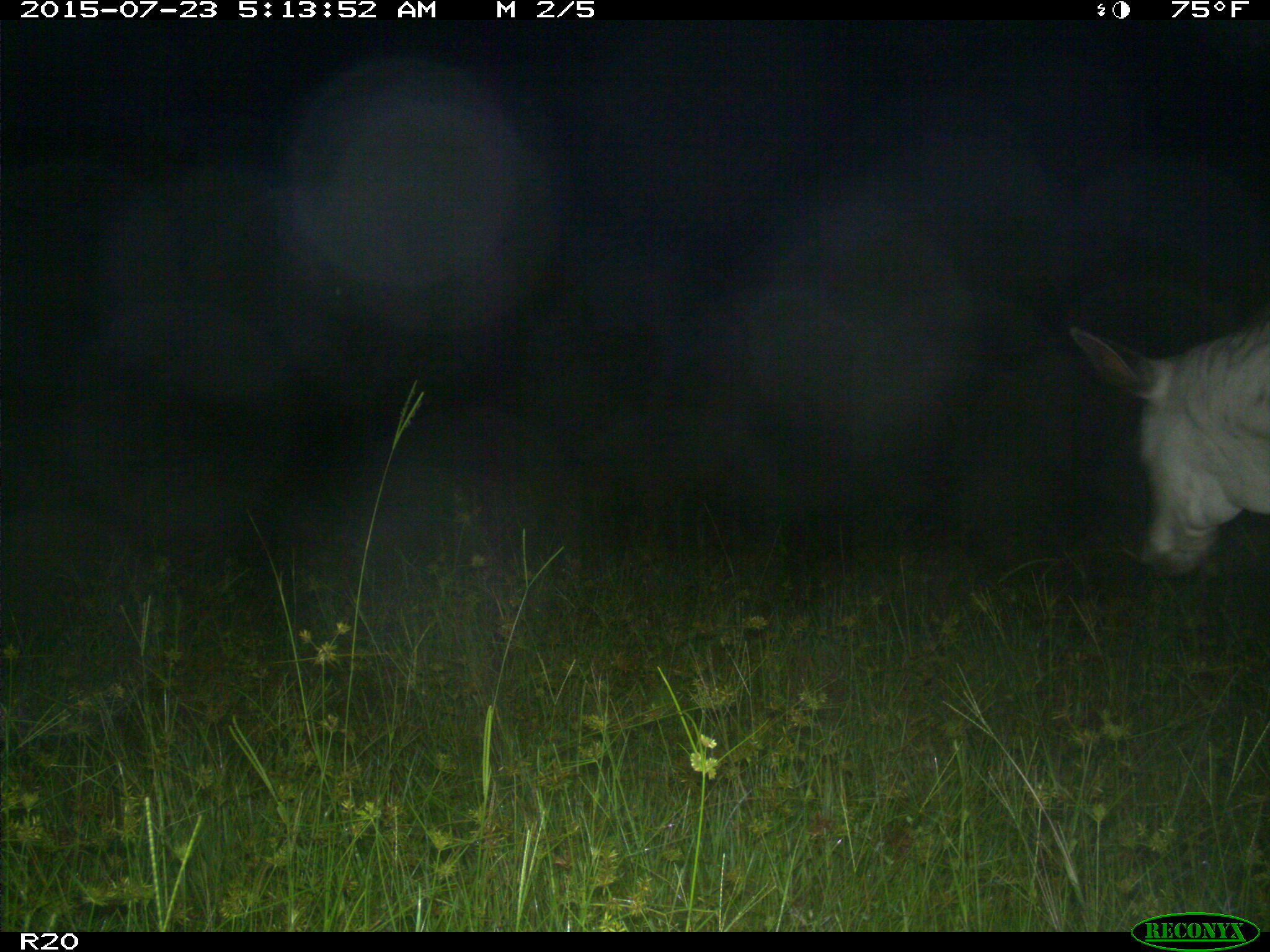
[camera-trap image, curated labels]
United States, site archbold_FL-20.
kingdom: Animalia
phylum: Chordata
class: Mammalia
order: Artiodactyla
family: Bovidae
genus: Bos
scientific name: Bos taurus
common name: domestic cow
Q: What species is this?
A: Bos taurus (domestic cow).